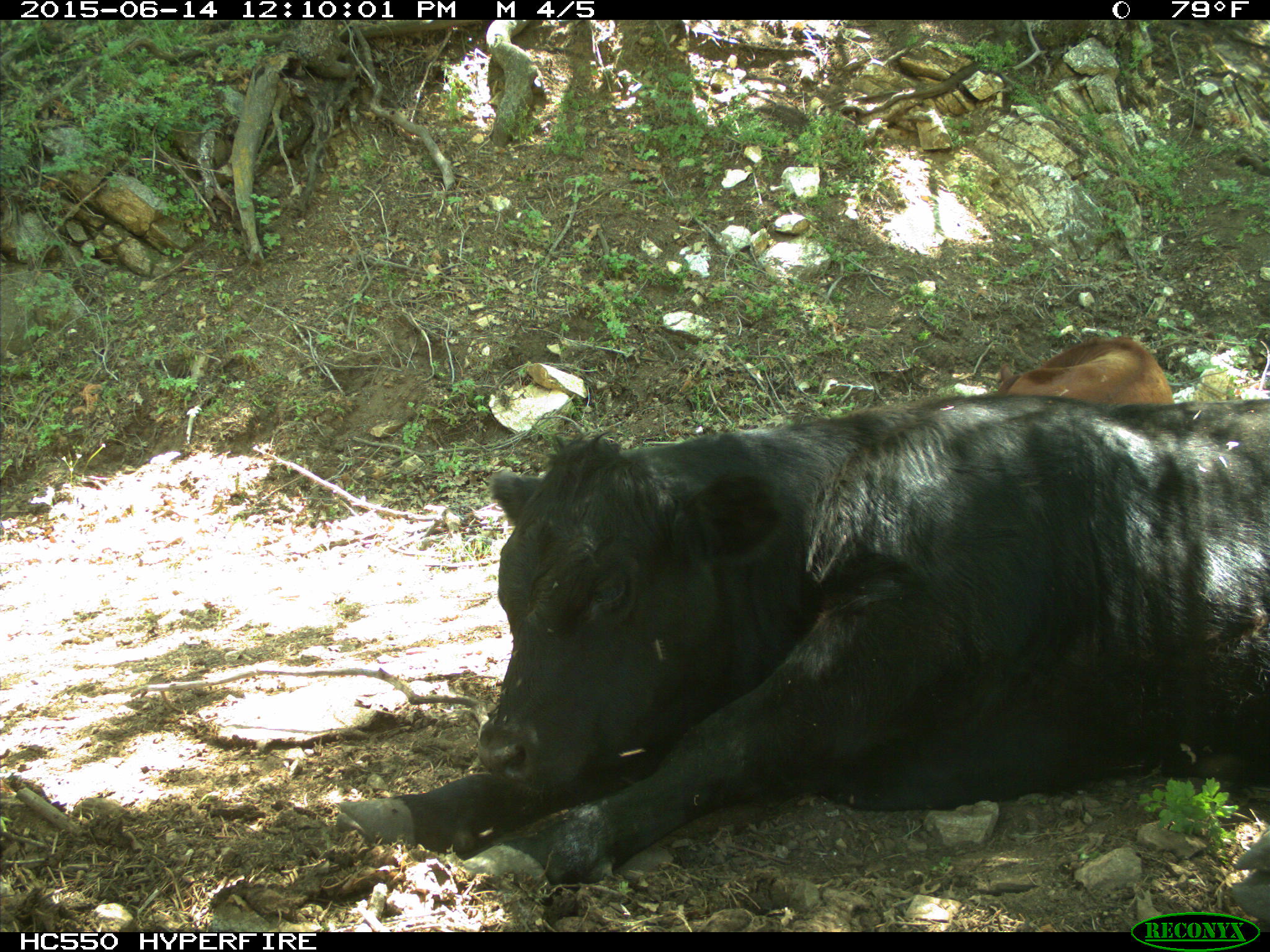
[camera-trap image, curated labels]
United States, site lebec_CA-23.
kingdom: Animalia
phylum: Chordata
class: Mammalia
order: Artiodactyla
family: Bovidae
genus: Bos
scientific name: Bos taurus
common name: domestic cow